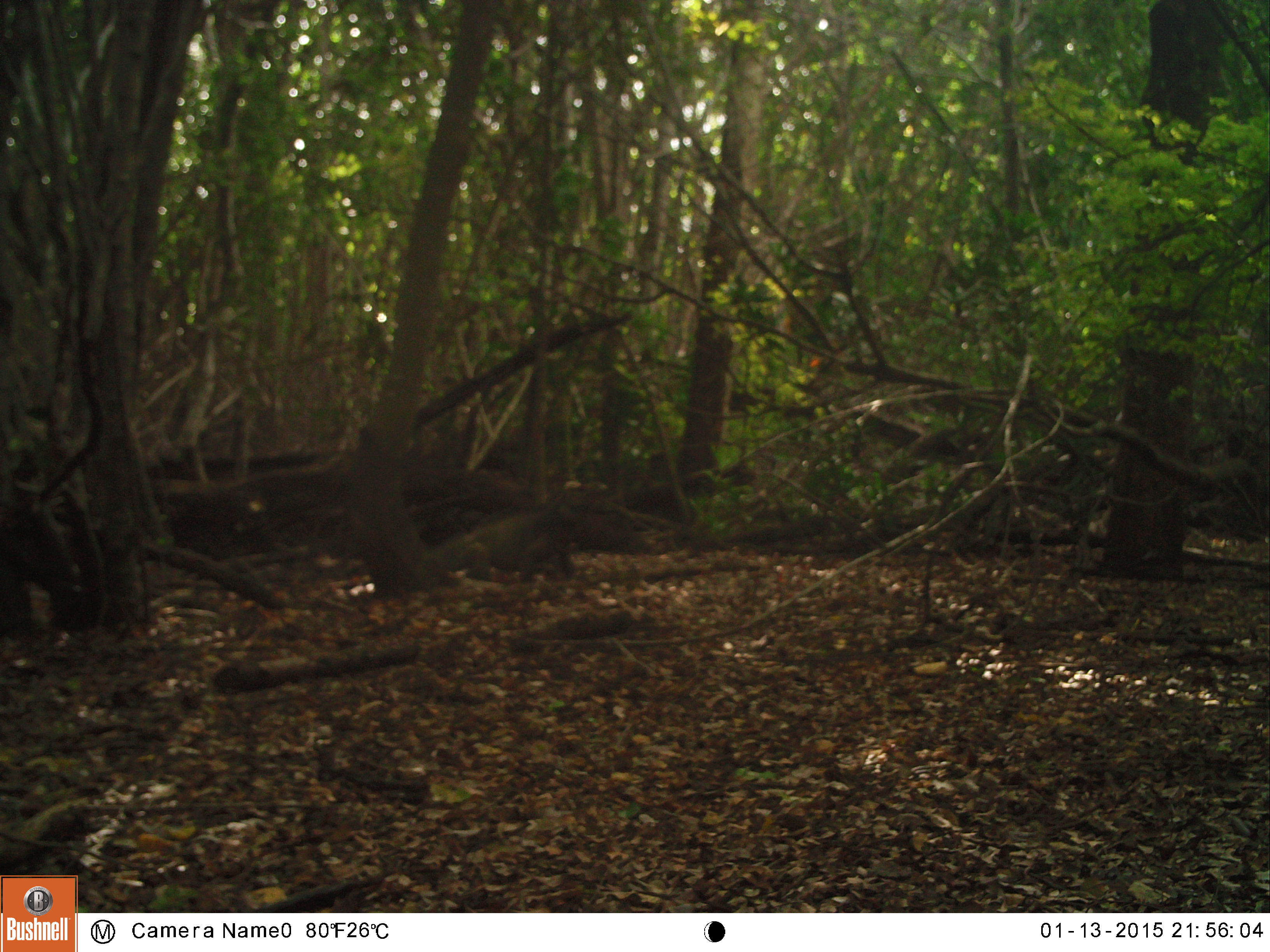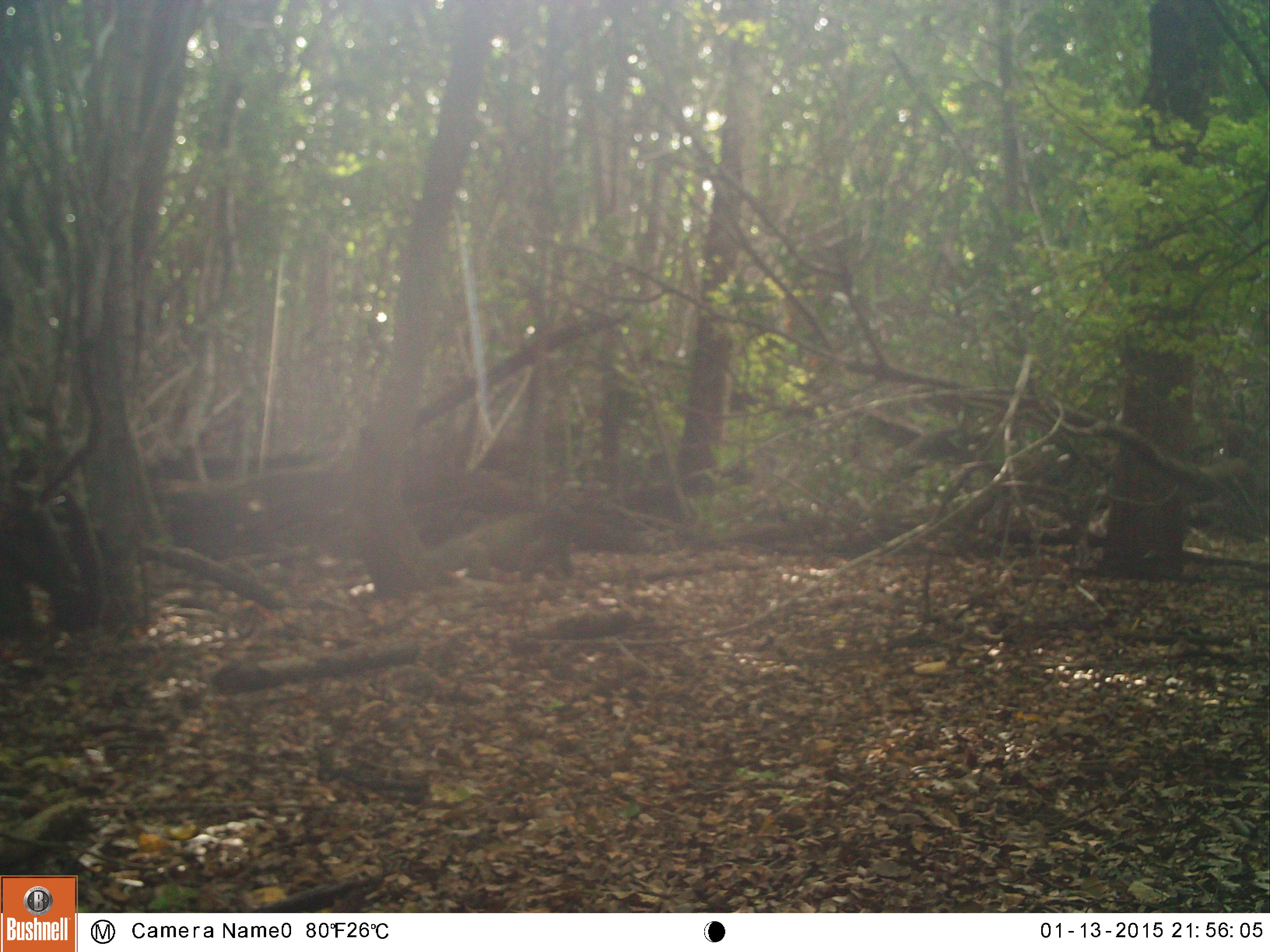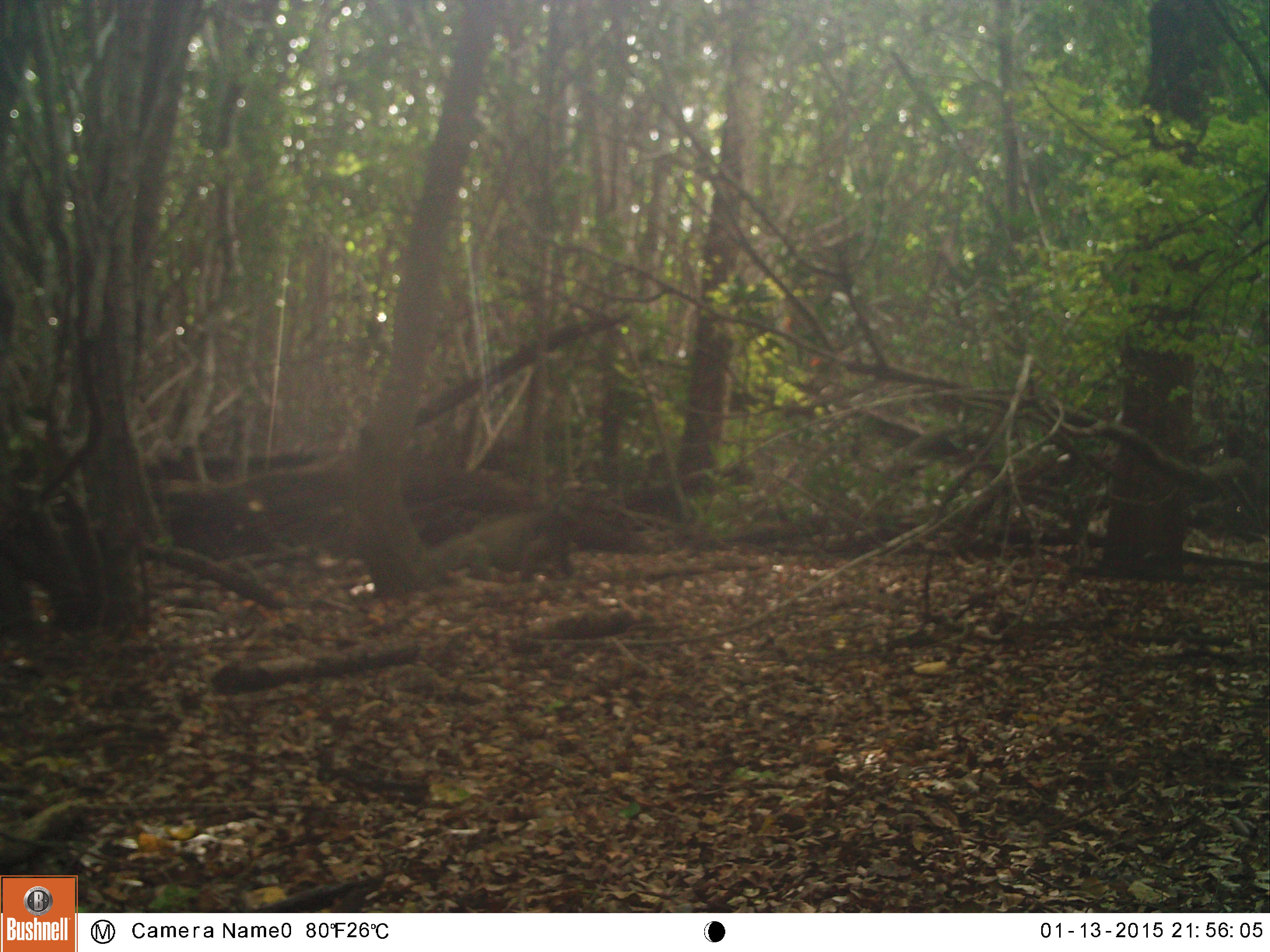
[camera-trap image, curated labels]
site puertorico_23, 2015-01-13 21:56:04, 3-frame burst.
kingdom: Animalia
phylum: Chordata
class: Reptilia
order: Squamata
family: Iguanidae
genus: Iguana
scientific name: Iguana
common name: typical iguanas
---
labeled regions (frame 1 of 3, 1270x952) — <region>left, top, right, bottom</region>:
iguana: <region>437, 497, 657, 584</region>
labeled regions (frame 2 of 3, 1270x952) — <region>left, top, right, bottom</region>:
iguana: <region>458, 493, 656, 581</region>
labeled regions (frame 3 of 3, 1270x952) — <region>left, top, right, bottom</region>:
iguana: <region>421, 483, 657, 585</region>